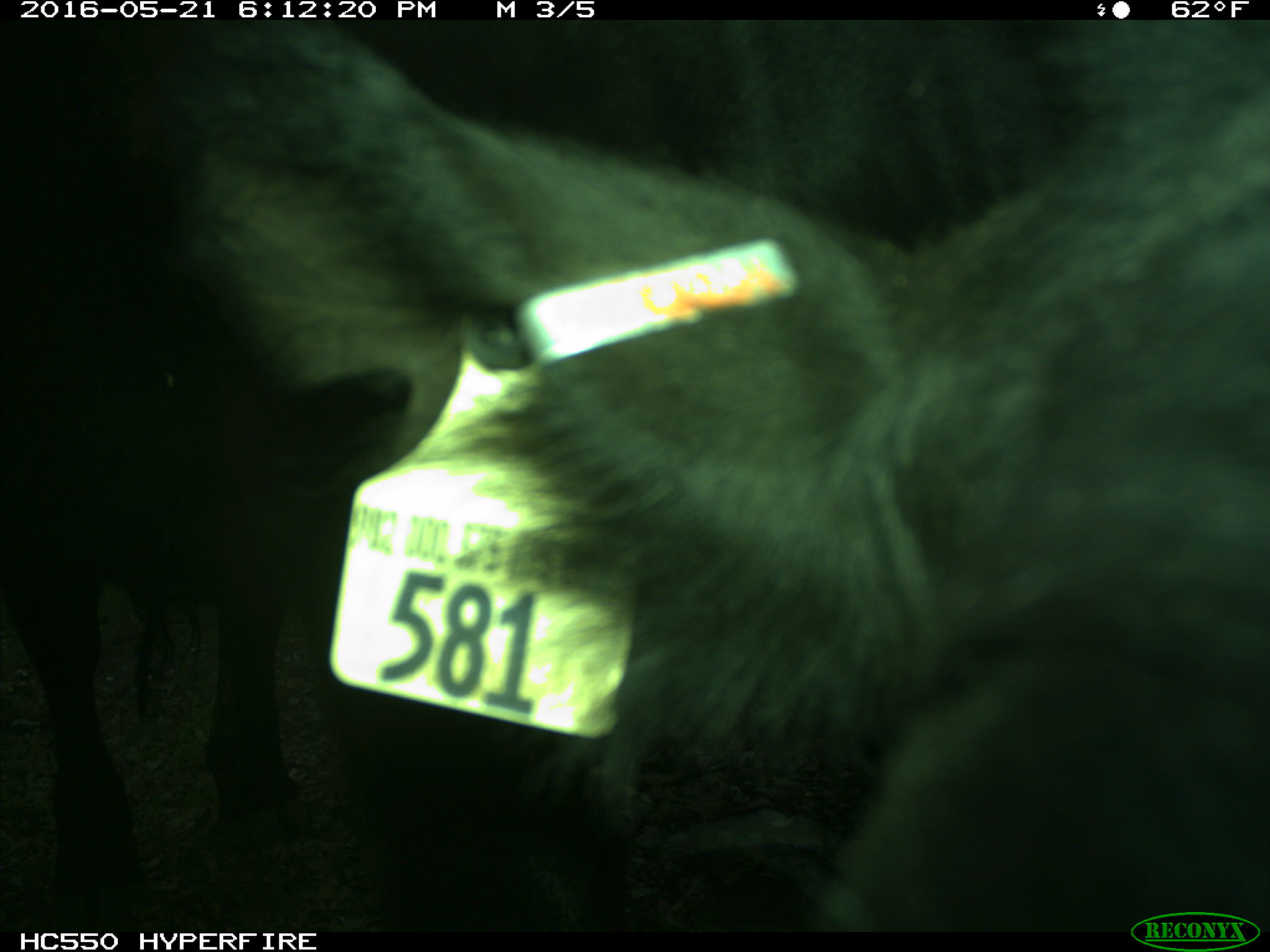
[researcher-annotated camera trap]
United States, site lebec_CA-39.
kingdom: Animalia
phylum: Chordata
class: Mammalia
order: Artiodactyla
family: Bovidae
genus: Bos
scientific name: Bos taurus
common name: domestic cow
Bos taurus (domestic cow).